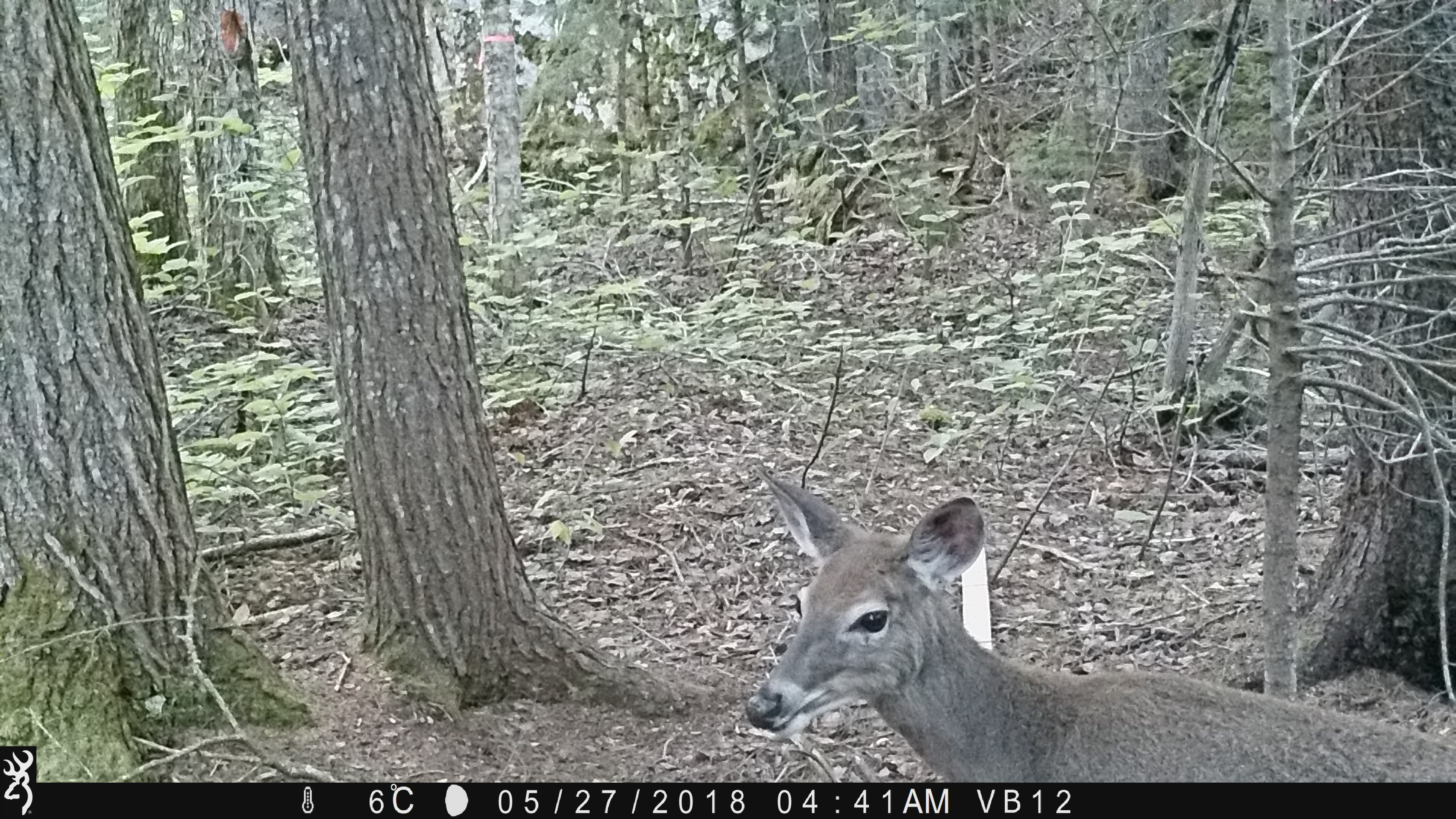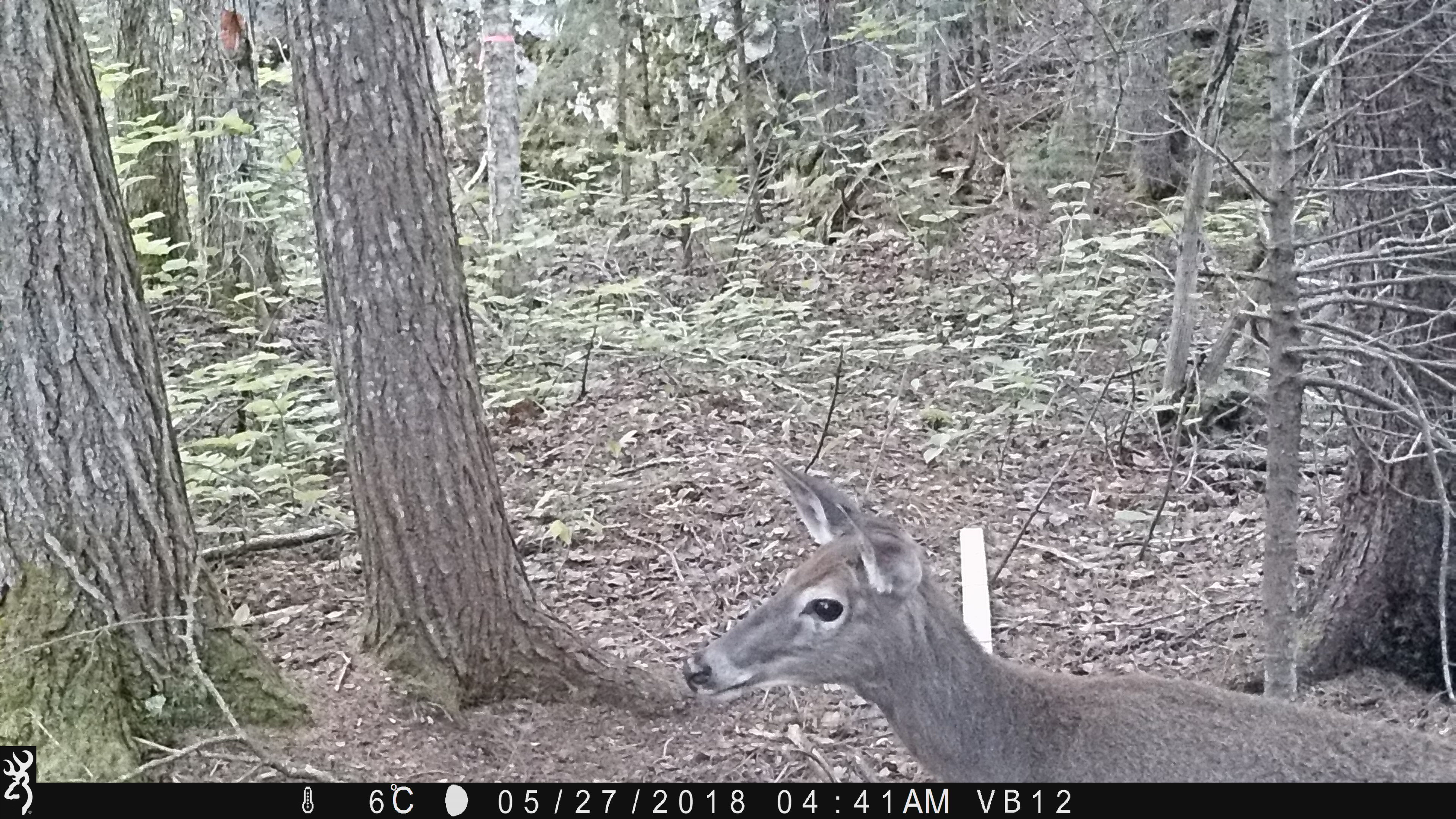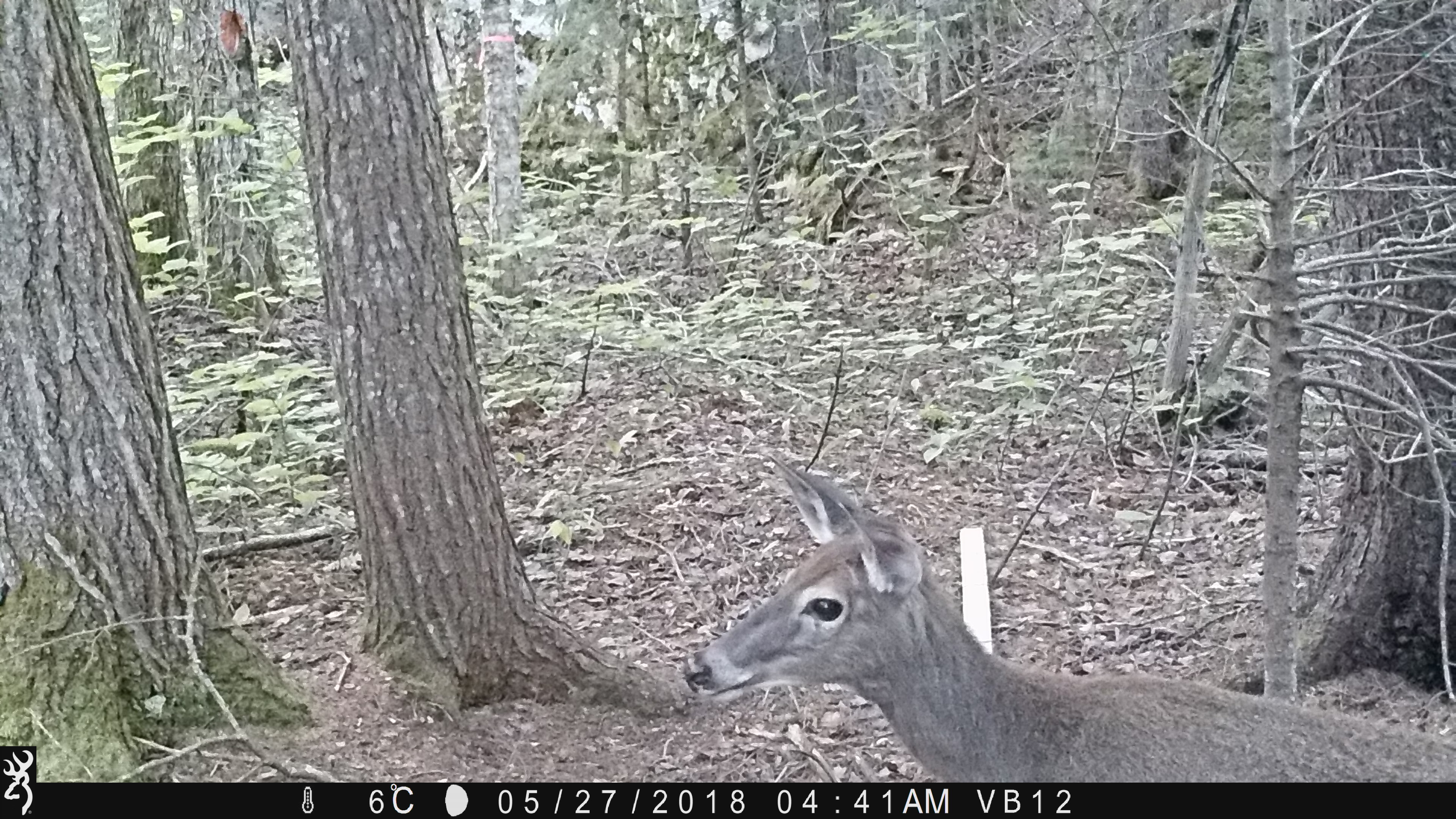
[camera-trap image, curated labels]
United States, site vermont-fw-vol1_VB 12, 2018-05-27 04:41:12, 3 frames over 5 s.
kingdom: Animalia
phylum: Chordata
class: Mammalia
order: Artiodactyla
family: Cervidae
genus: Odocoileus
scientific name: Odocoileus virginianus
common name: white-tailed deer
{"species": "white-tailed deer (Odocoileus virginianus)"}